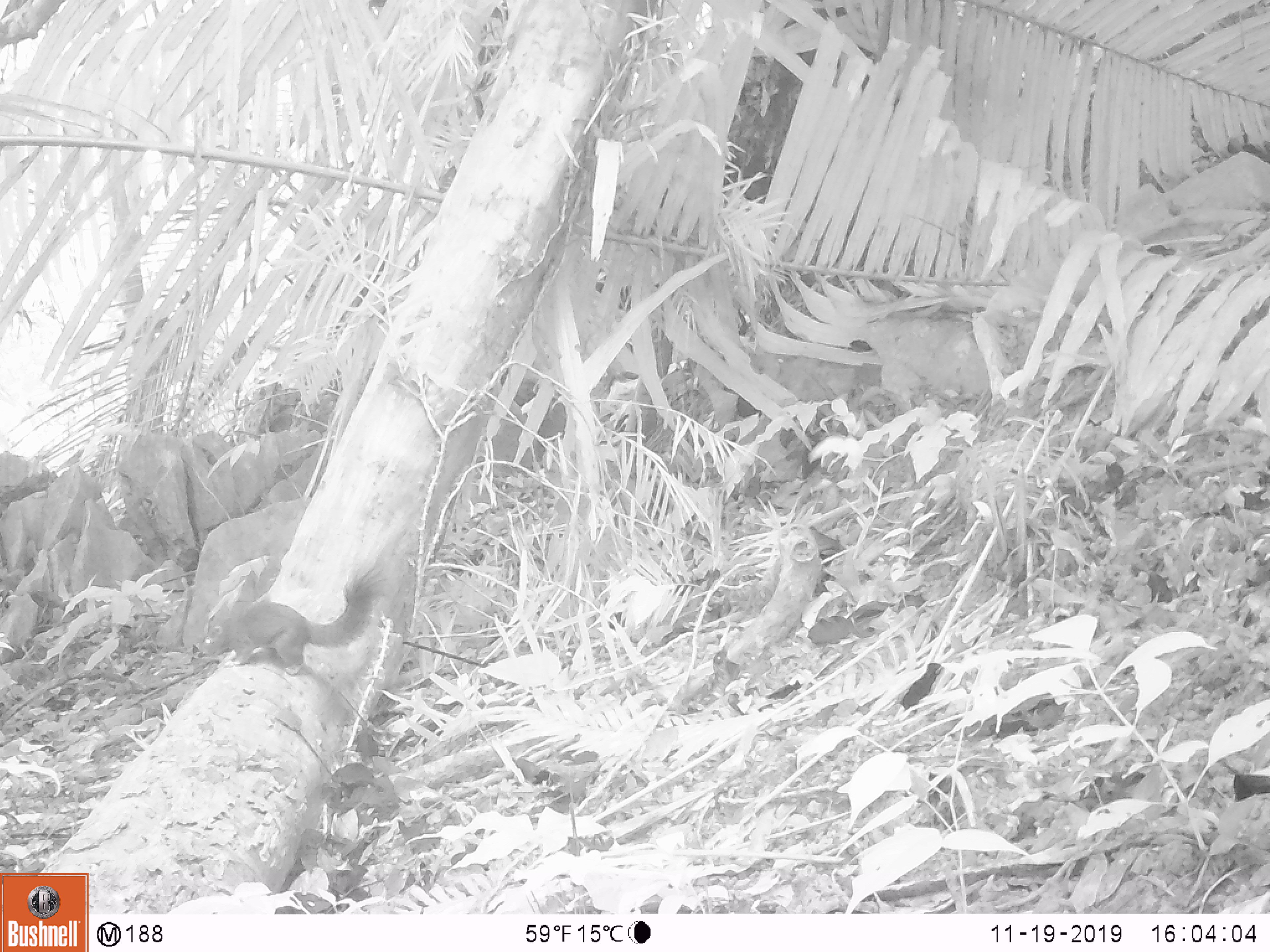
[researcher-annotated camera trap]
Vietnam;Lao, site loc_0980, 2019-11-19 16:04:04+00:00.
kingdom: Animalia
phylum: Chordata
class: Mammalia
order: Rodentia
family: Sciuridae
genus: Sciurus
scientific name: Sciurus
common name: squirrel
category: unidentified squirrel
Unidentified squirrel (squirrel) (Sciurus). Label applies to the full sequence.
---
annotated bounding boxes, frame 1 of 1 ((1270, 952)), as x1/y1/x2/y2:
unidentified squirrel: 200/564/388/674